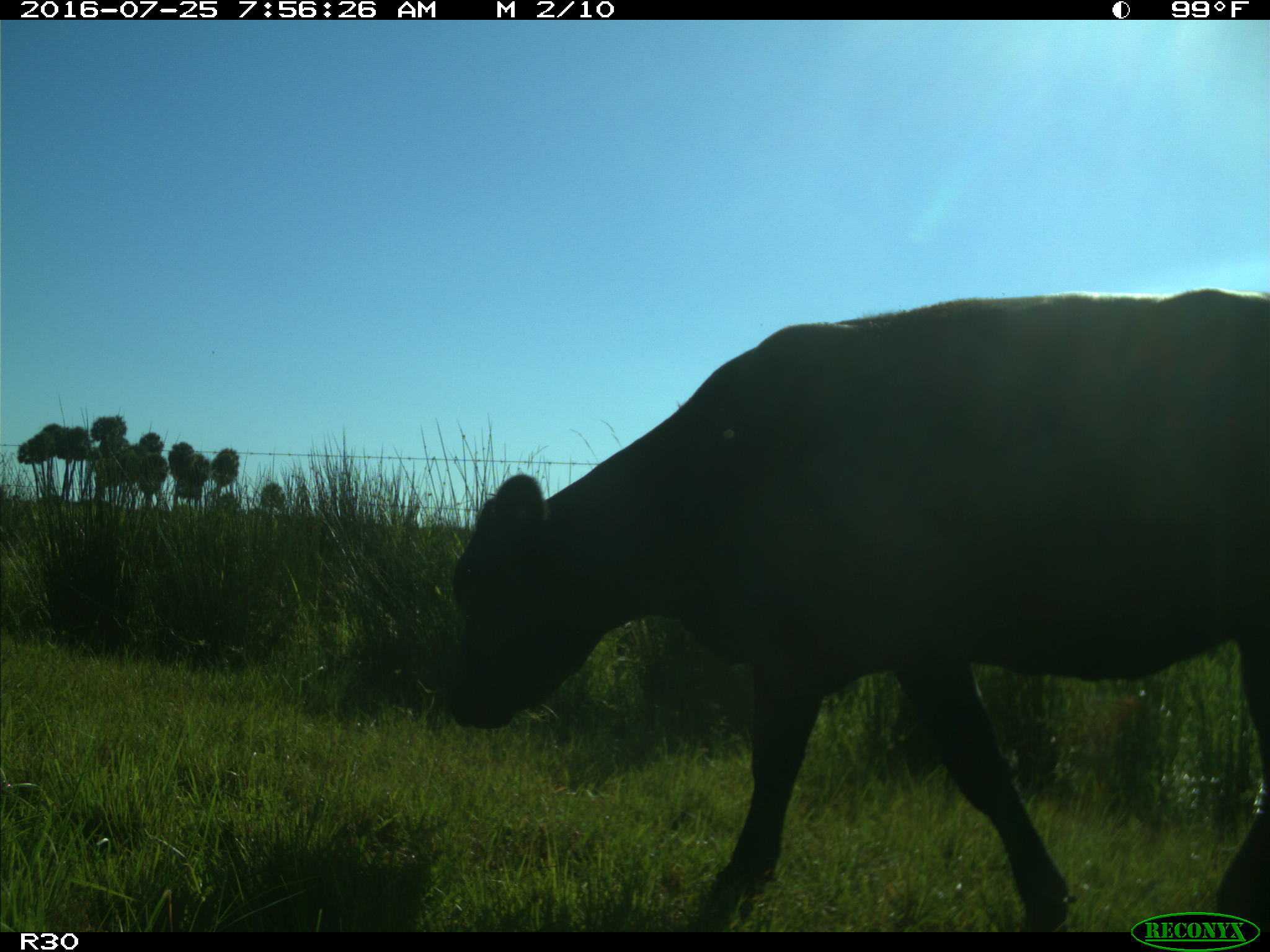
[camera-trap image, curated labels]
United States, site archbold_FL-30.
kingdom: Animalia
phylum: Chordata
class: Mammalia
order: Artiodactyla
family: Bovidae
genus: Bos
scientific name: Bos taurus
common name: domestic cow